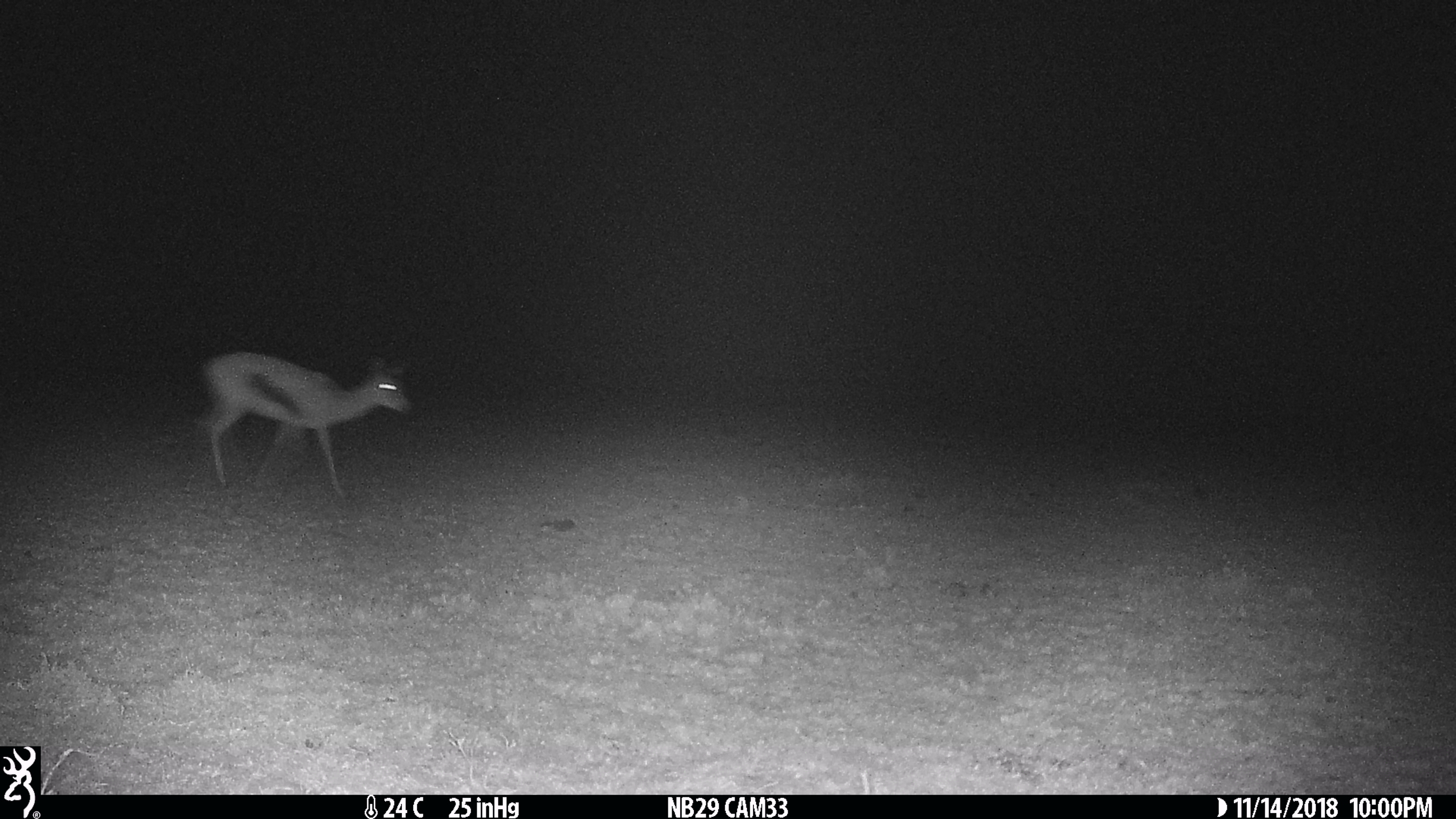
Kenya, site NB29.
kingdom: Animalia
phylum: Chordata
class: Mammalia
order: Artiodactyla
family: Bovidae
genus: Eudorcas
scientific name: Eudorcas thomsonii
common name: thomon's gazelle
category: gazelle thomsons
Gazelle thomsons (thomon's gazelle) (Eudorcas thomsonii).